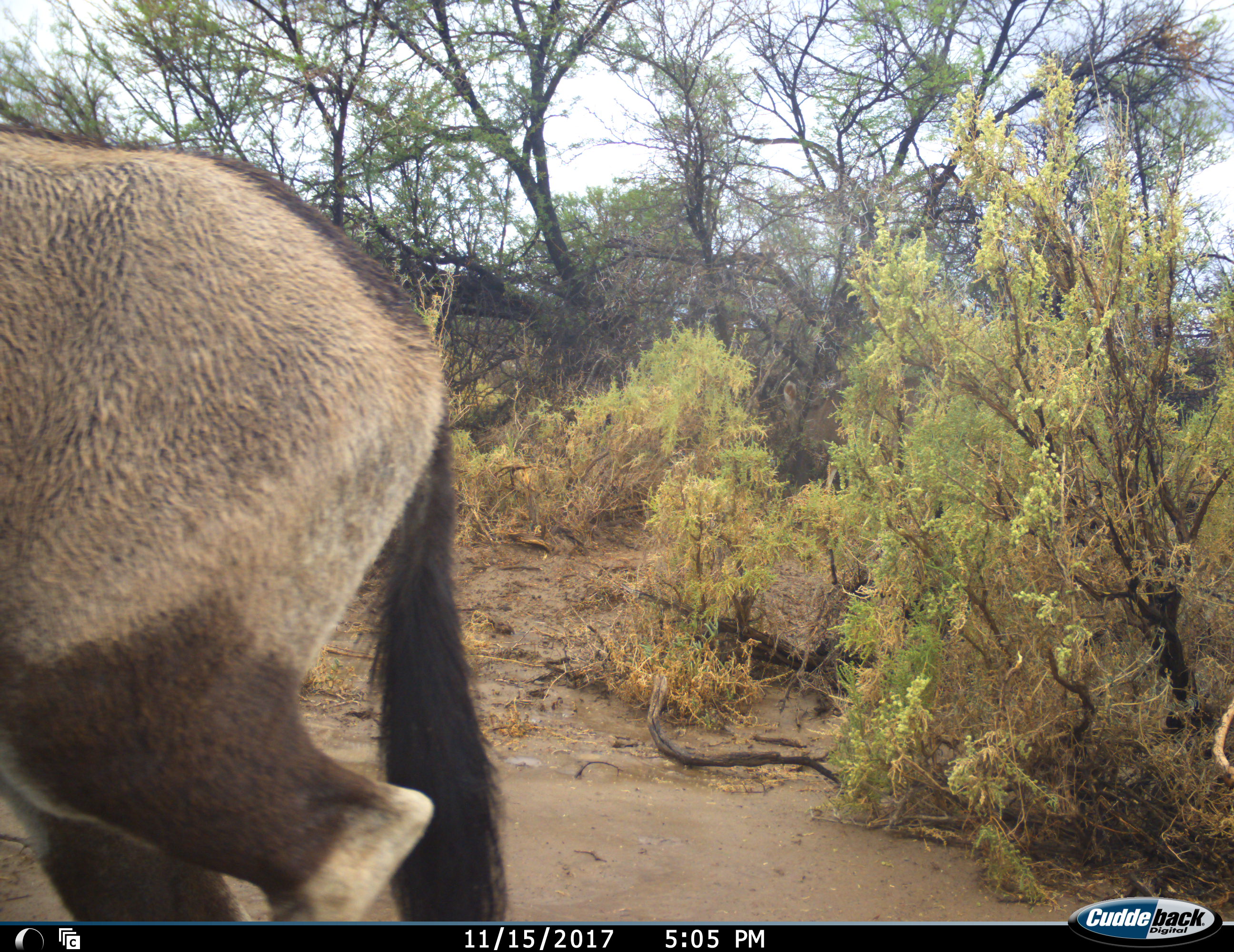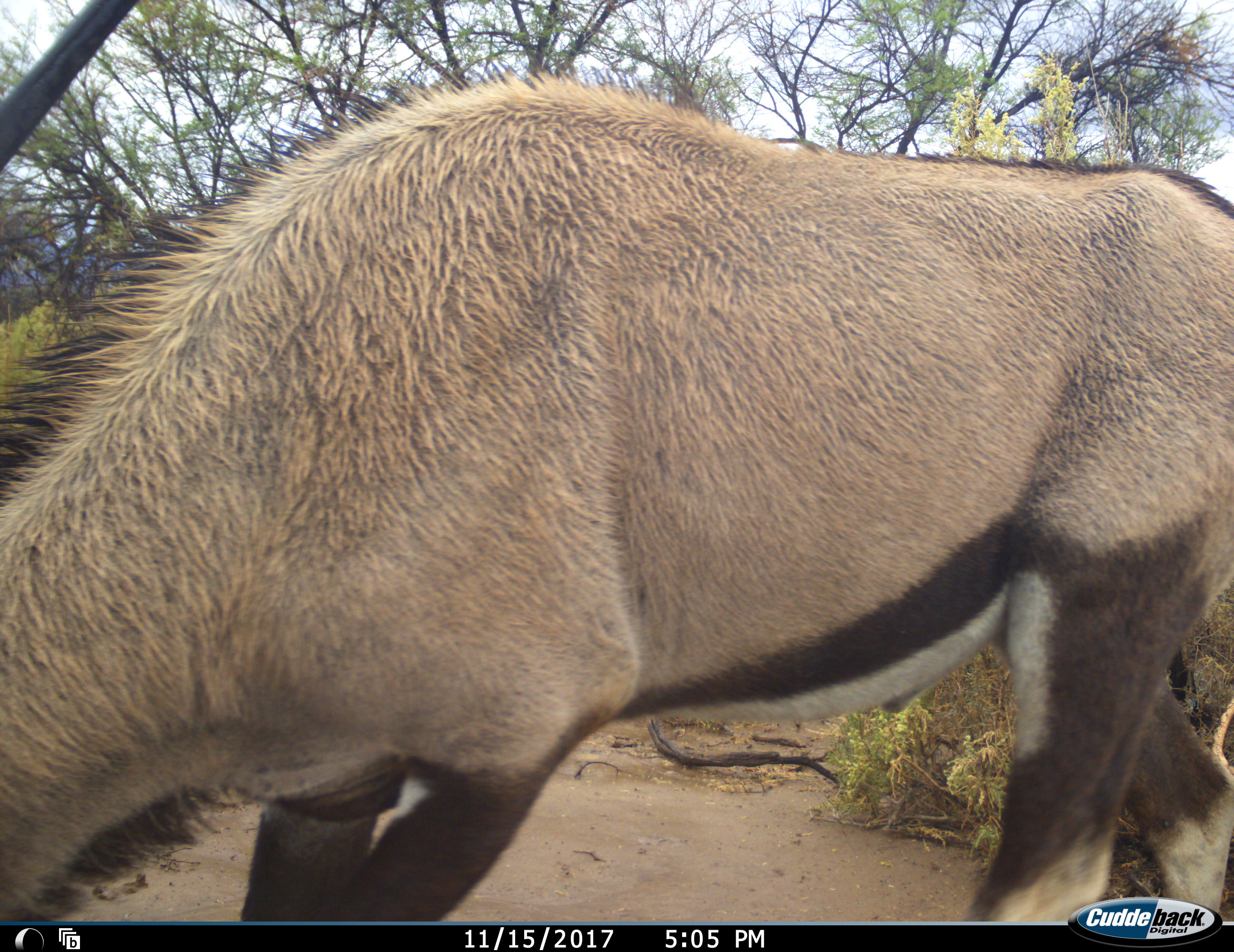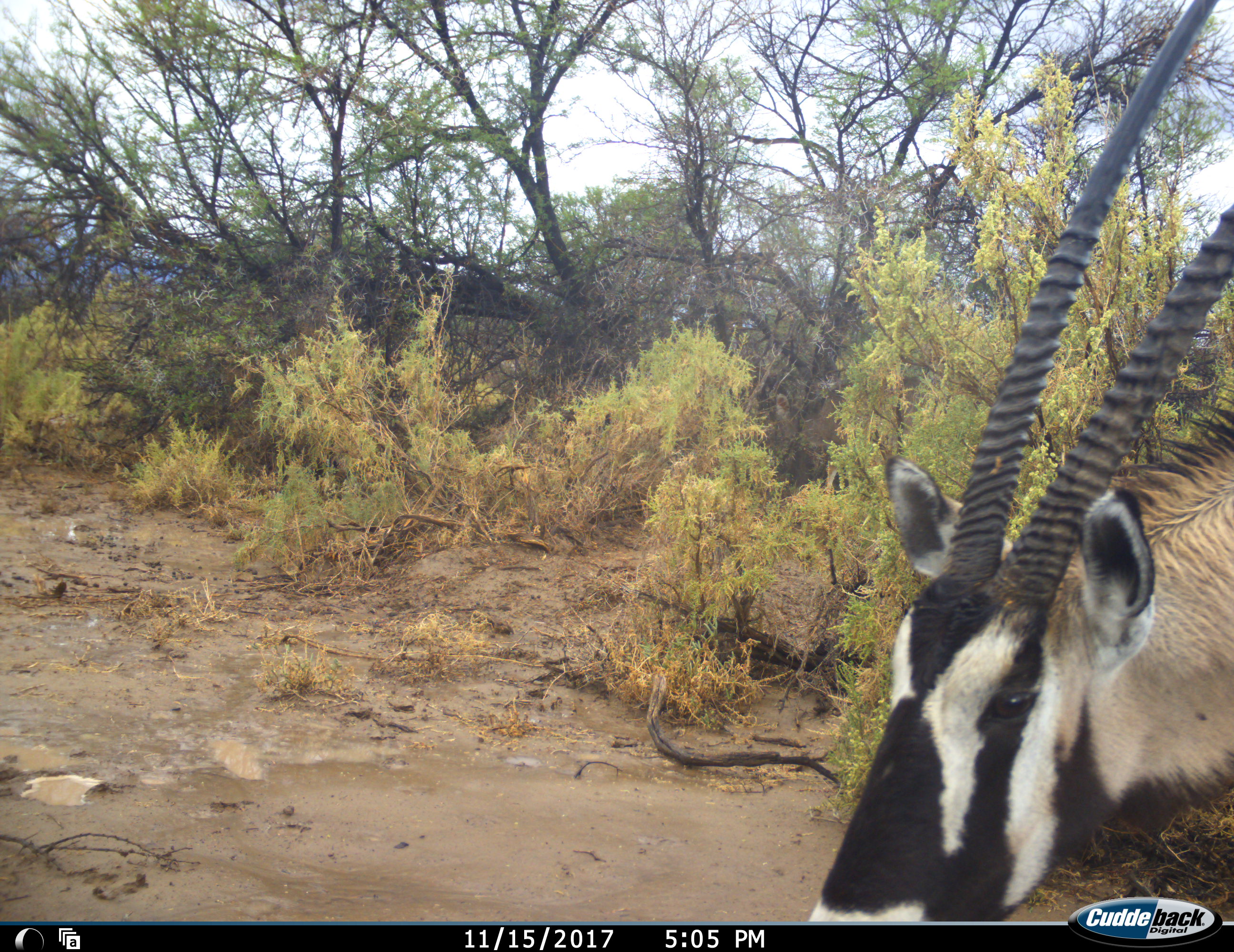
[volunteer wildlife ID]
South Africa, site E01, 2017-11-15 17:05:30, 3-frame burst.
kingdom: Animalia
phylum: Chordata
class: Mammalia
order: Artiodactyla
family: Bovidae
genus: Oryx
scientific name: Oryx gazella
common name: gemsbok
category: gemsbokoryx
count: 1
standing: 11%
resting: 0%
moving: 100%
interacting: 0%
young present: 0%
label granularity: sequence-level